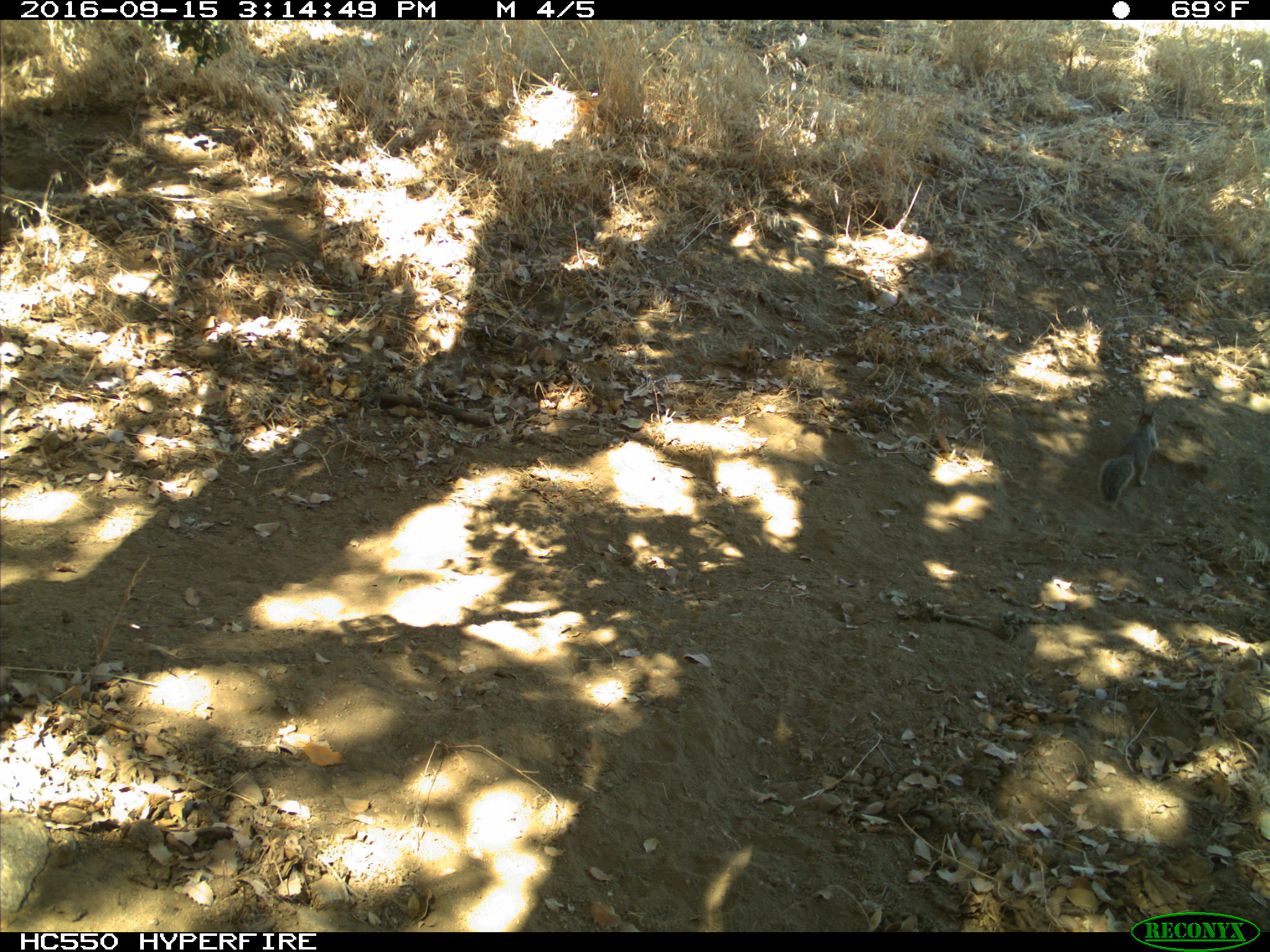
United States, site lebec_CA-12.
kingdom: Animalia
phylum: Chordata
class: Mammalia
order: Rodentia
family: Sciuridae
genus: Otospermophilus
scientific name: Otospermophilus beecheyi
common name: california ground squirrel